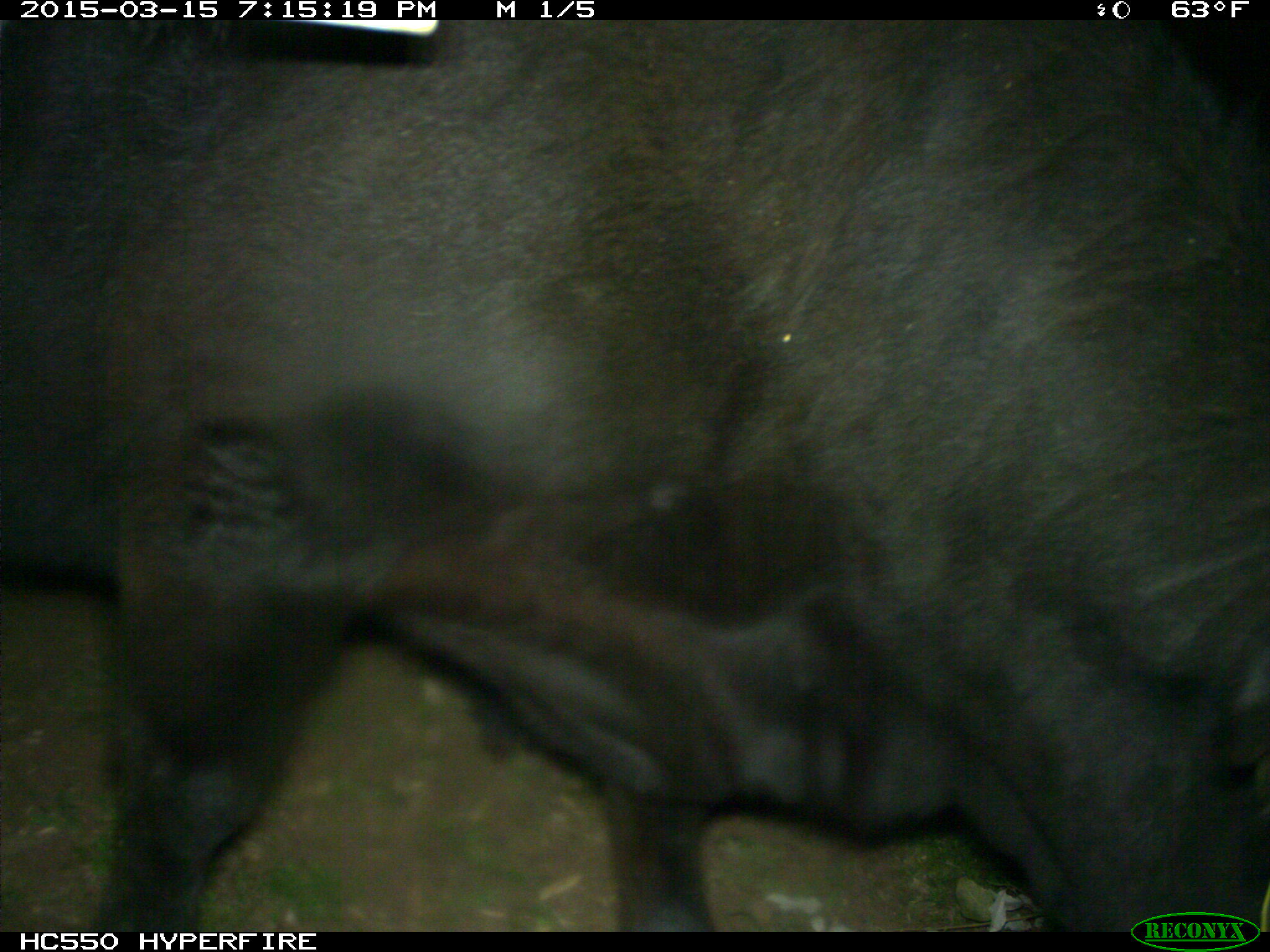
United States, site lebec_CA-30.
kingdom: Animalia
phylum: Chordata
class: Mammalia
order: Artiodactyla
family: Bovidae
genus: Bos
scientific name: Bos taurus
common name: domestic cow